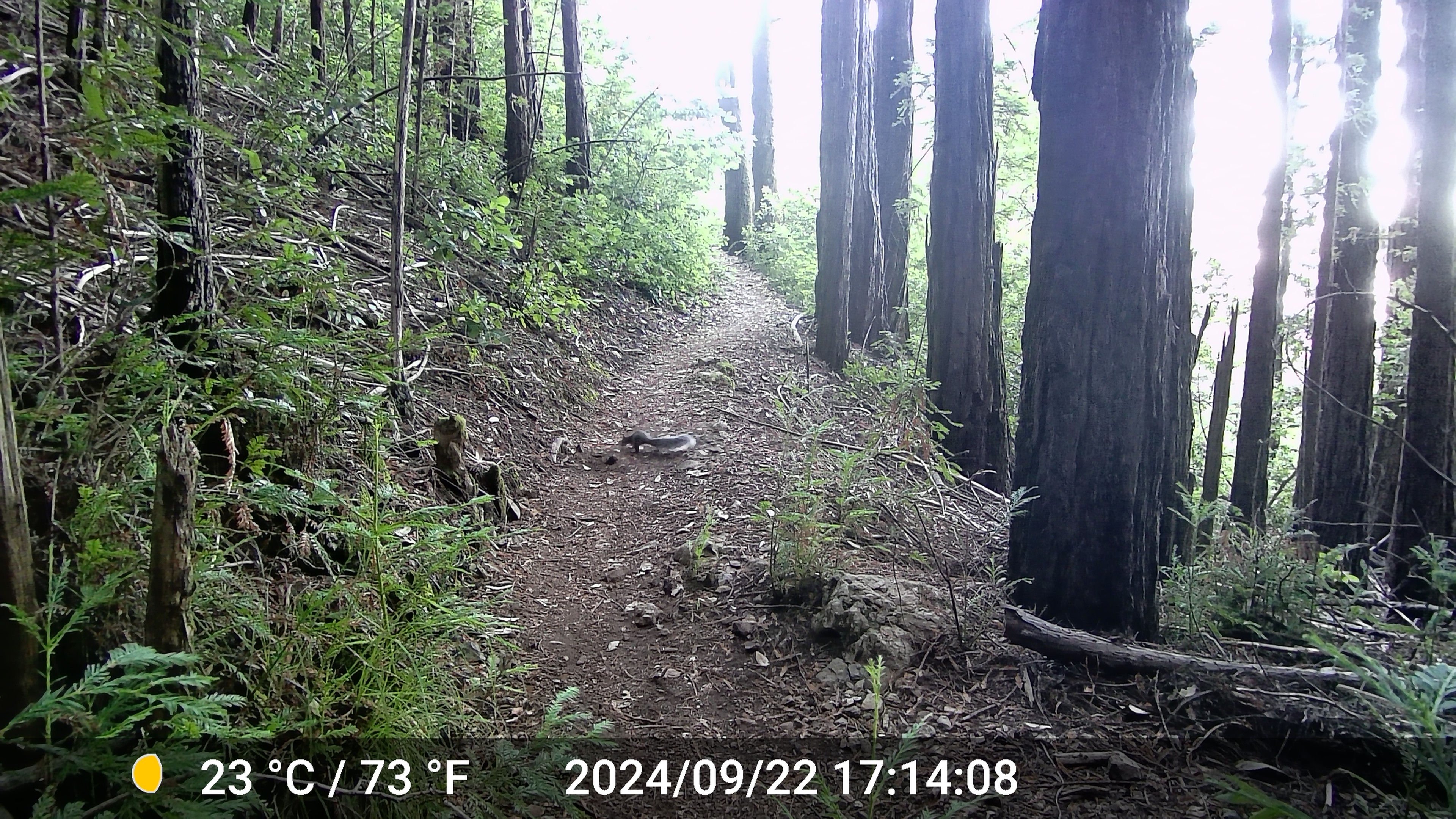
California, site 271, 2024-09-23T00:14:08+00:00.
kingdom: Animalia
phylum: Chordata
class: Mammalia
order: Rodentia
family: Sciuridae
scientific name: Sciuridae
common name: squirrel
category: unknown squirrel